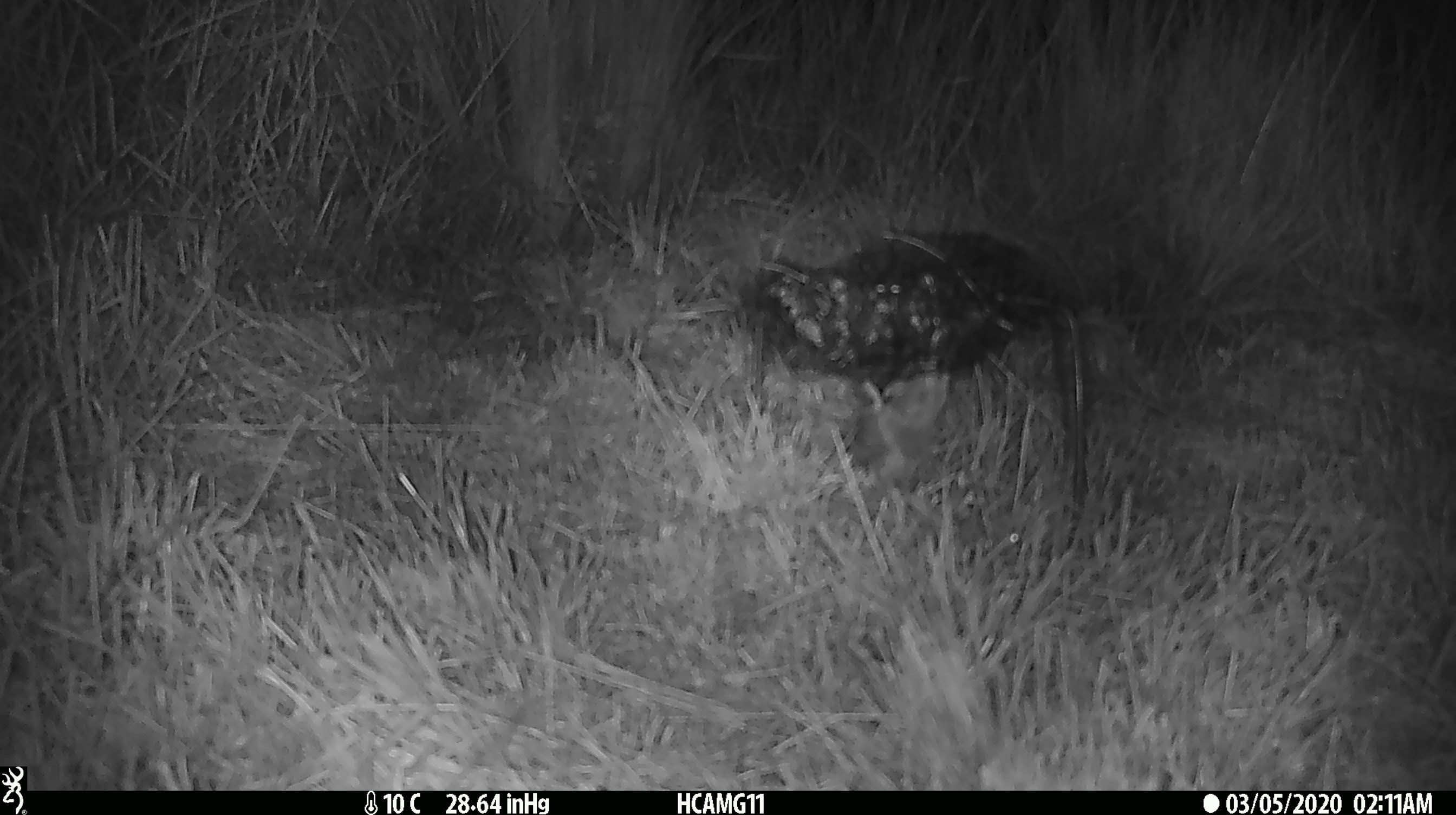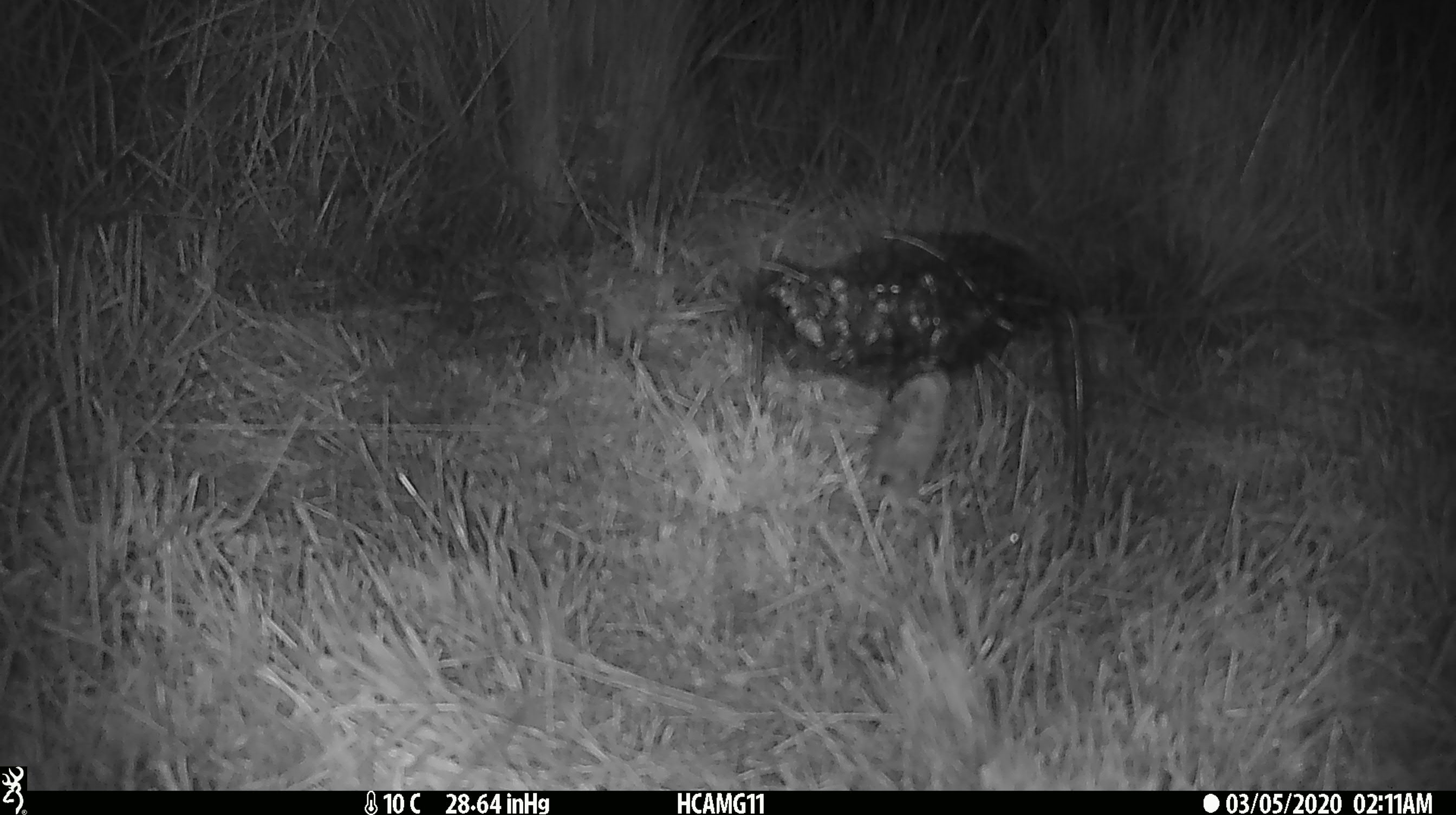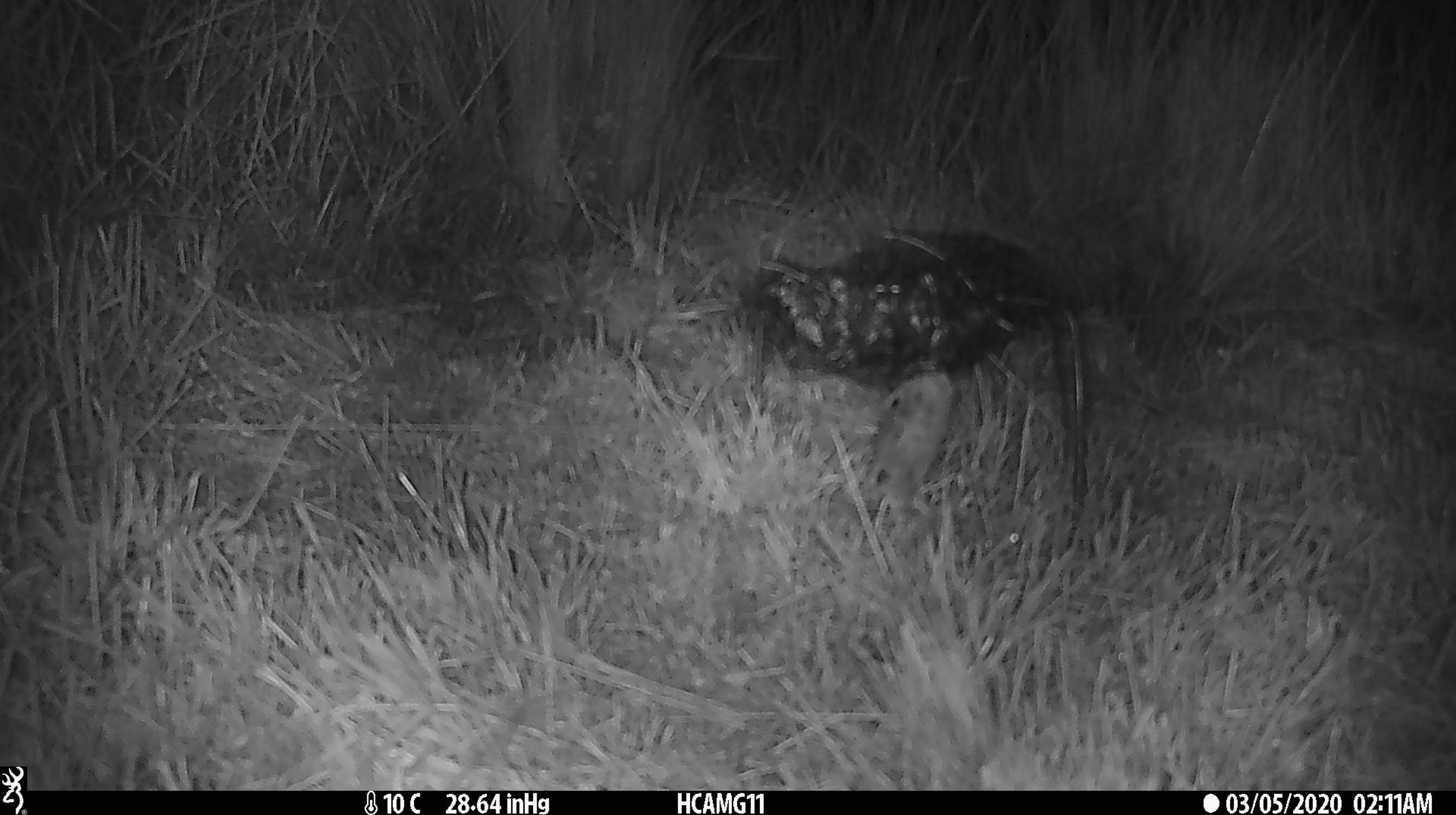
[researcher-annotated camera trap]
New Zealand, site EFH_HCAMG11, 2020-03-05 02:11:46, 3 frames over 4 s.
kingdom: Animalia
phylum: Chordata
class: Mammalia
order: Rodentia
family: Muridae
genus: Mus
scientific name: Mus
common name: mouse